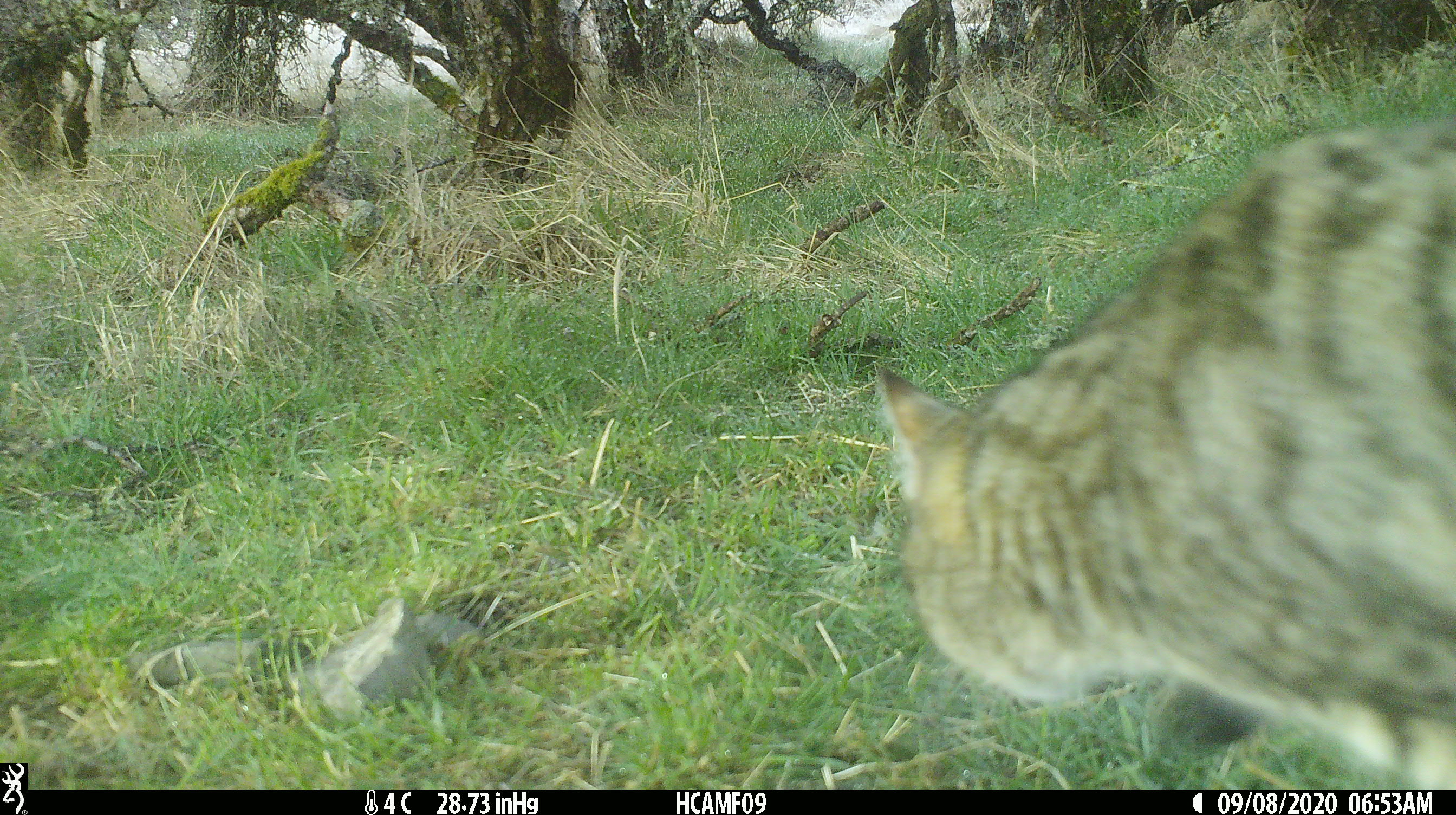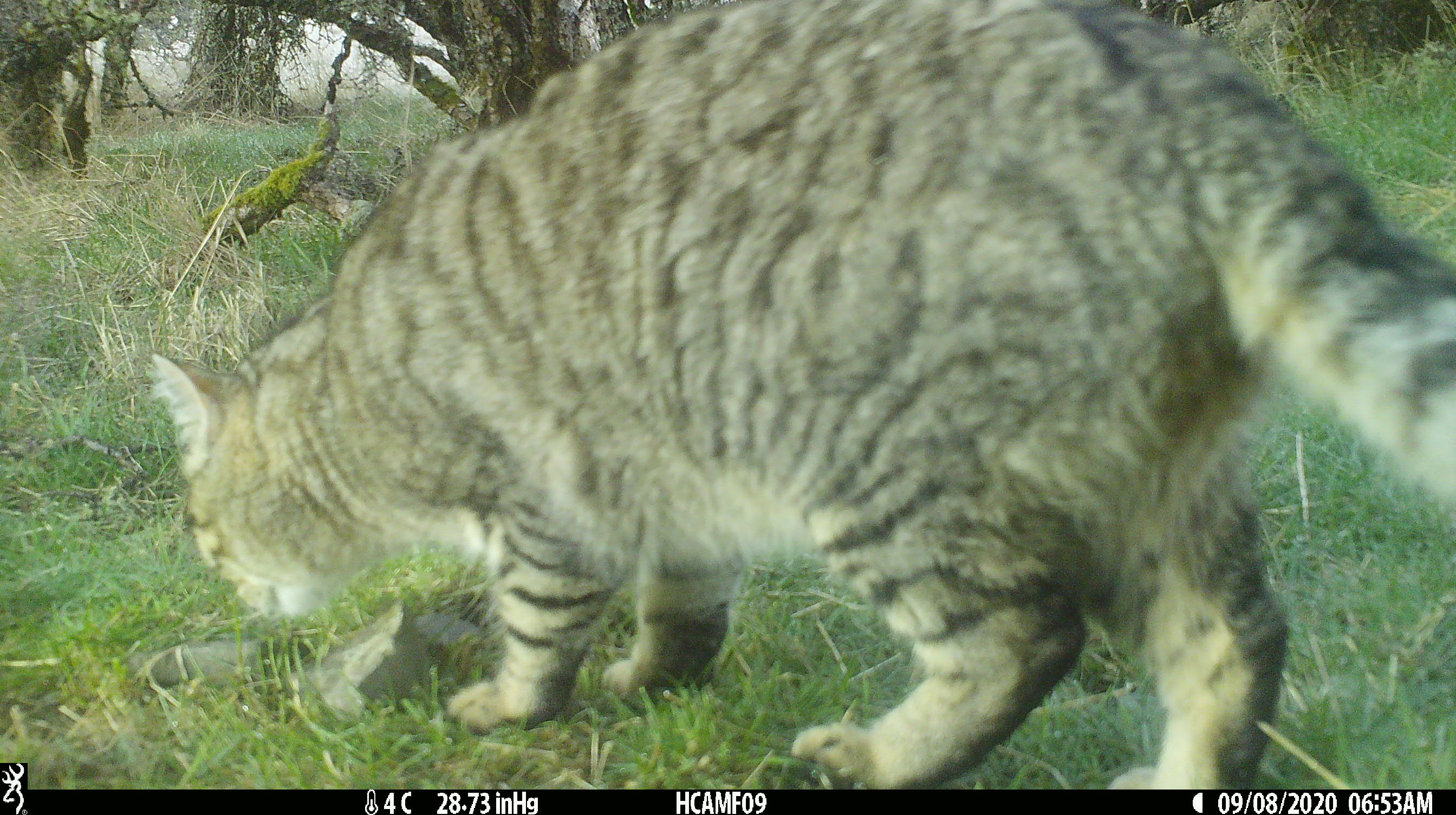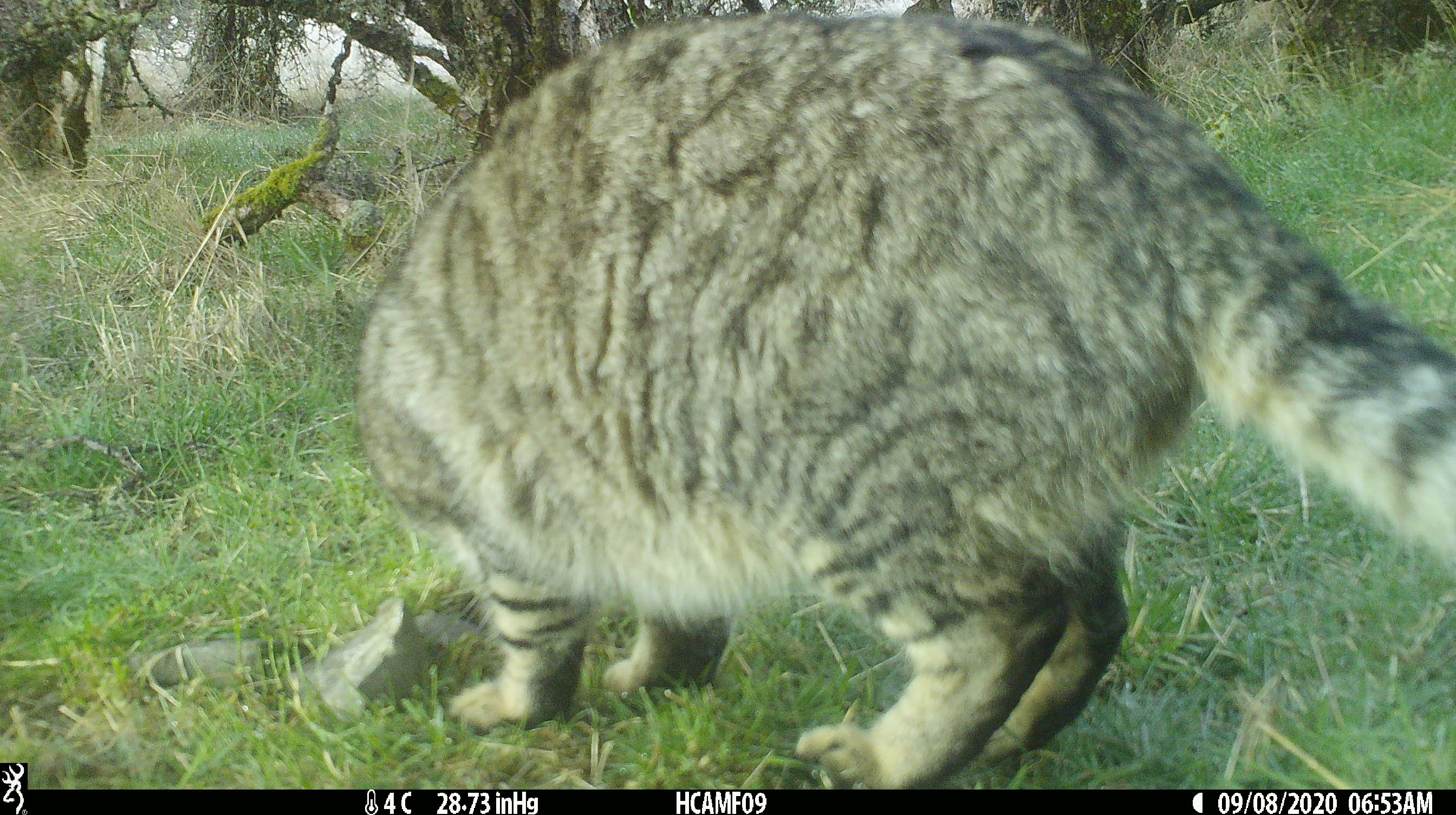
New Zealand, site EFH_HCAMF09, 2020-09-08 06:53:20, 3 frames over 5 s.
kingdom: Animalia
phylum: Chordata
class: Mammalia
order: Carnivora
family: Felidae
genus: Felis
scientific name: Felis catus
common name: domestic cat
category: cat